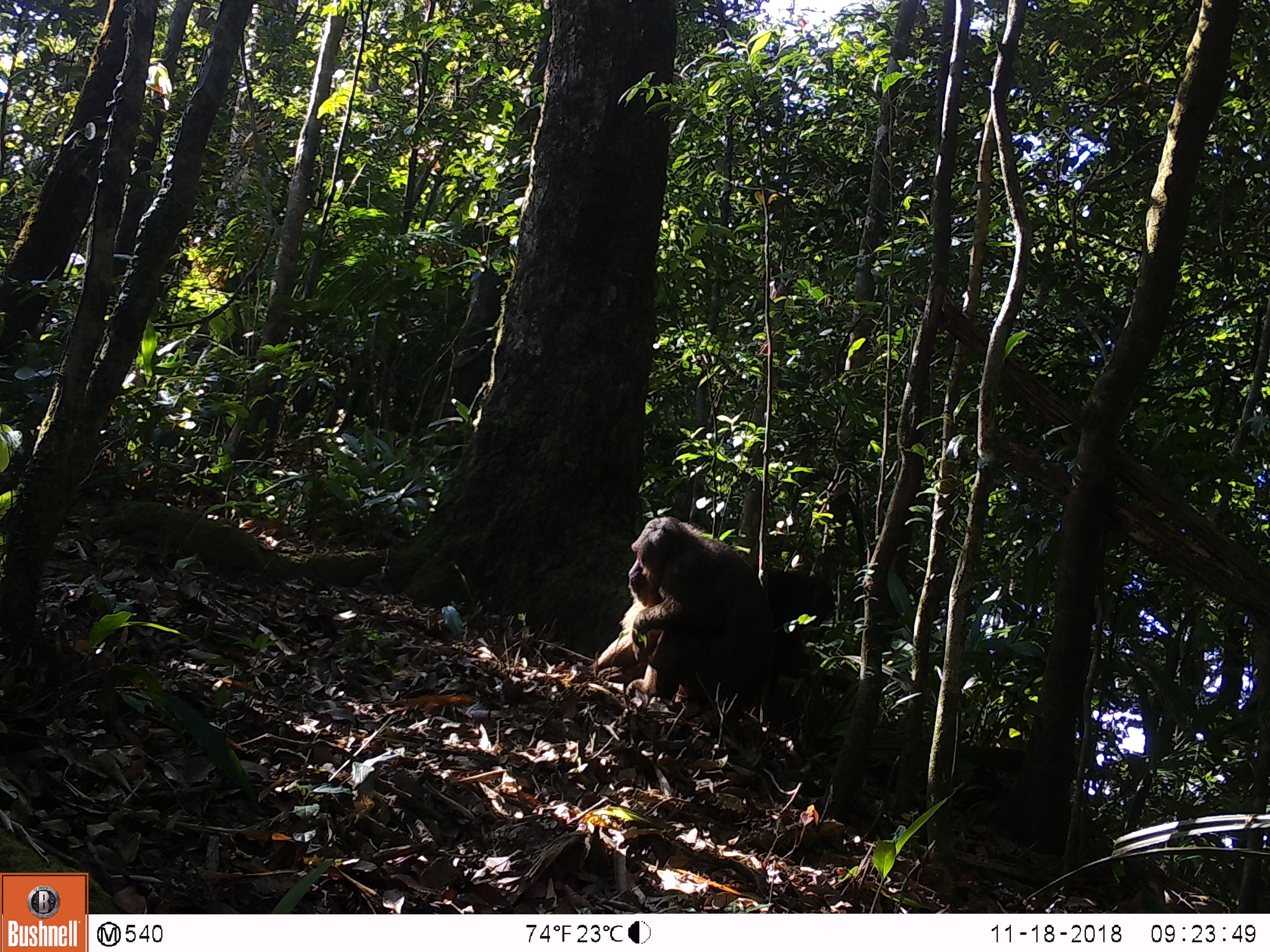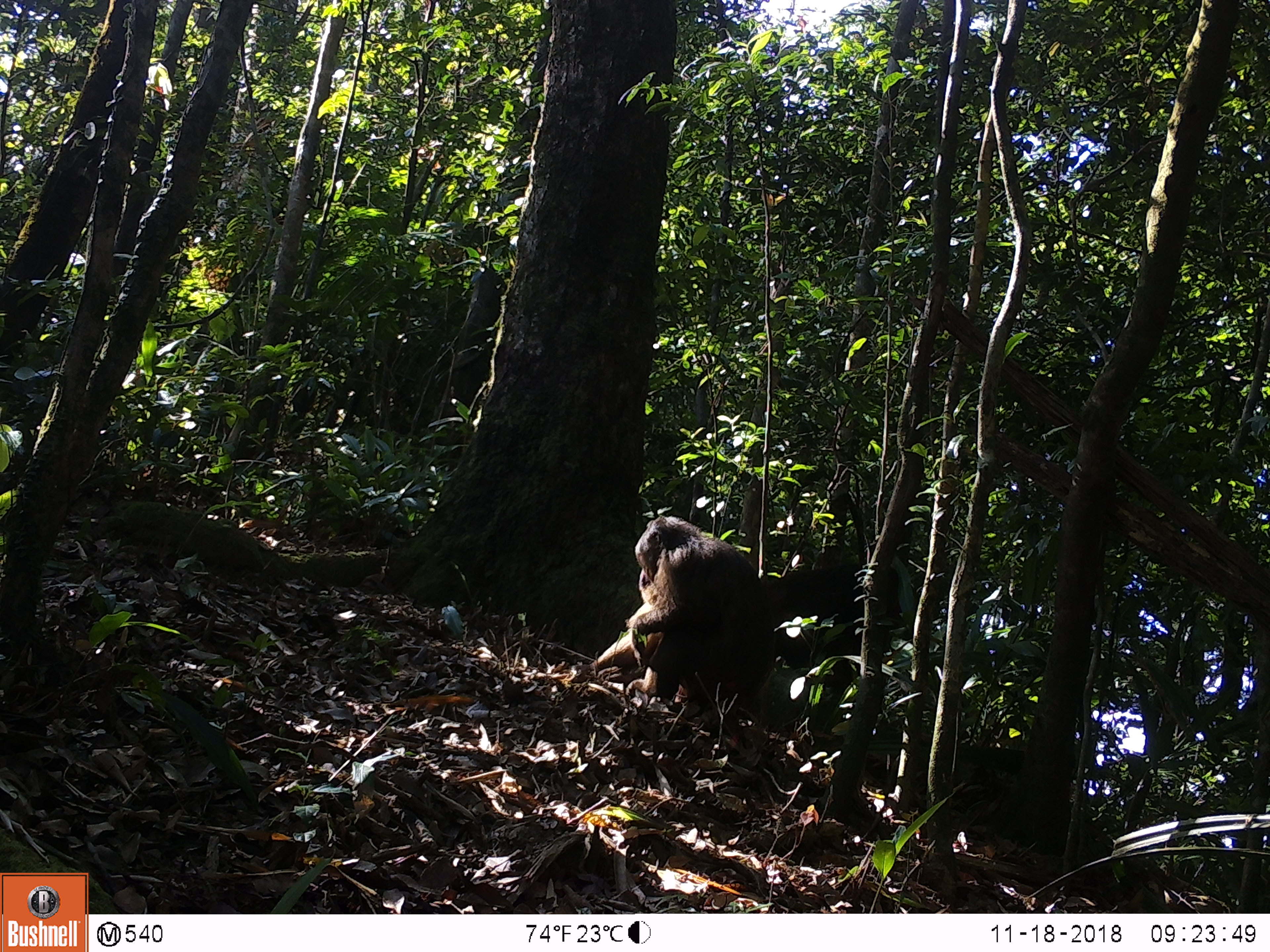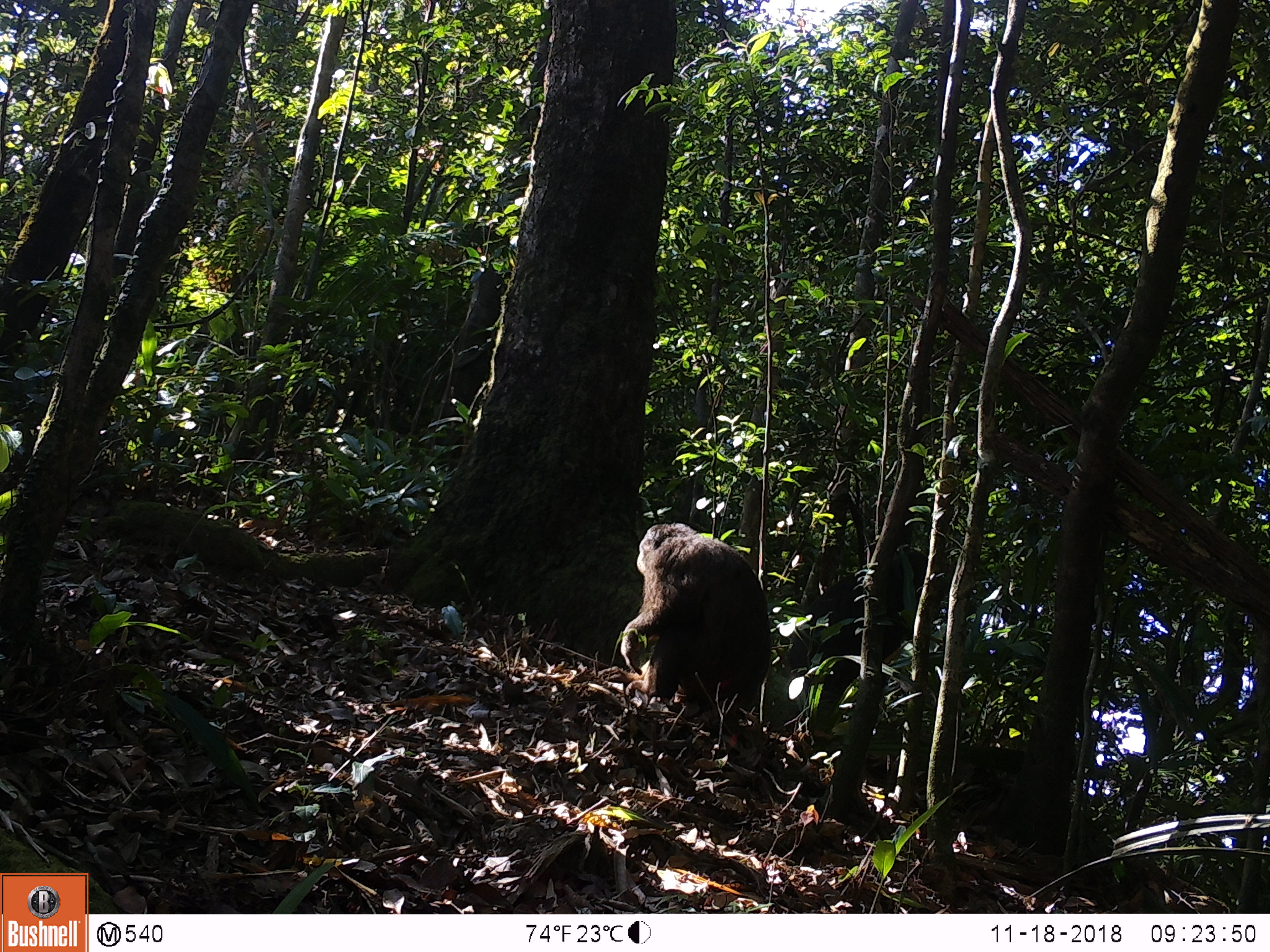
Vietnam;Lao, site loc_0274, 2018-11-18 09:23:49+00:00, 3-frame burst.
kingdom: Animalia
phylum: Chordata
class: Mammalia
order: Primates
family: Cercopithecidae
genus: Macaca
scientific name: Macaca arctoides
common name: stump-tailed macaque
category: stump tailed macaque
Stump tailed macaque (stump-tailed macaque) (Macaca arctoides). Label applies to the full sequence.